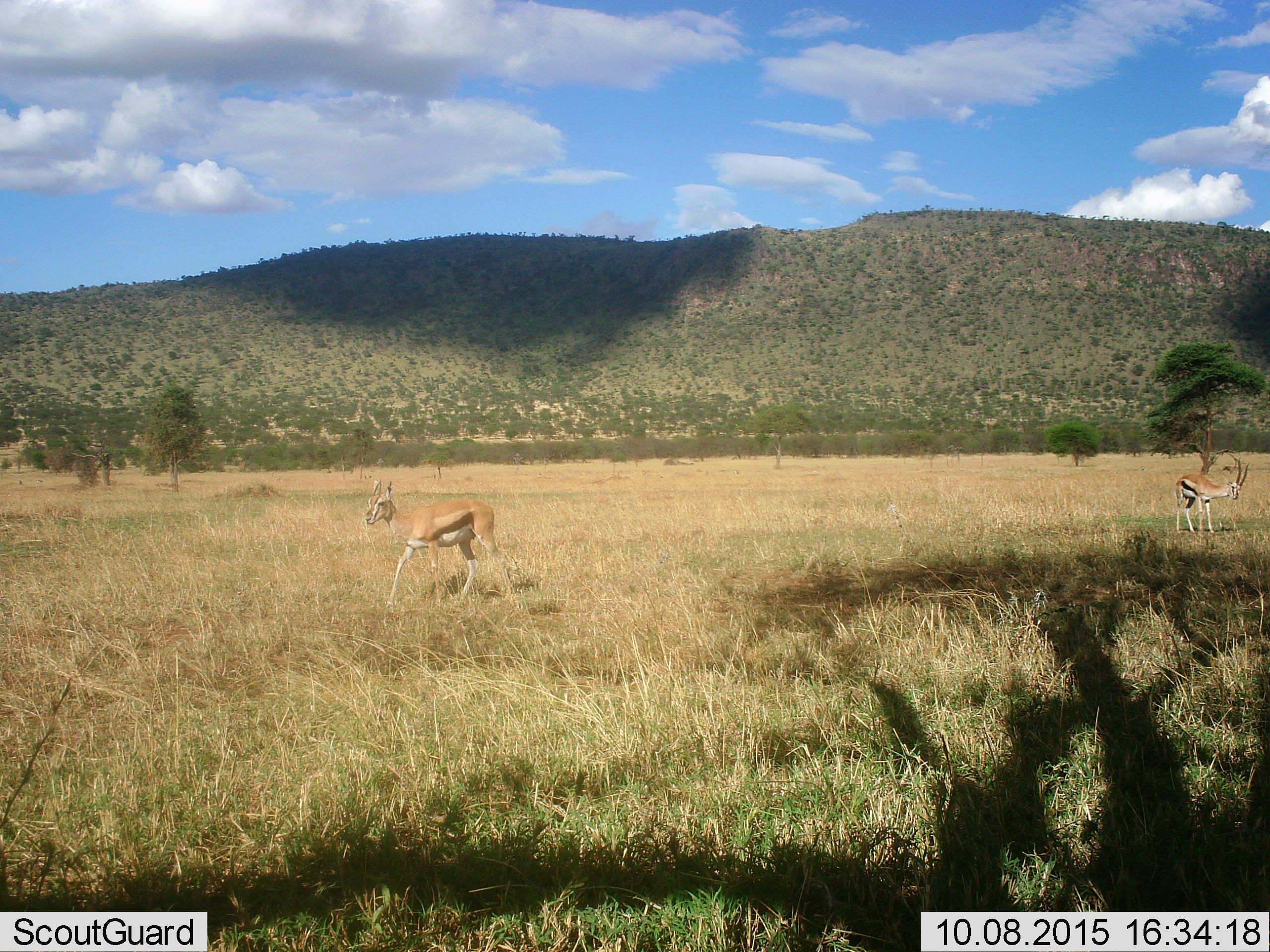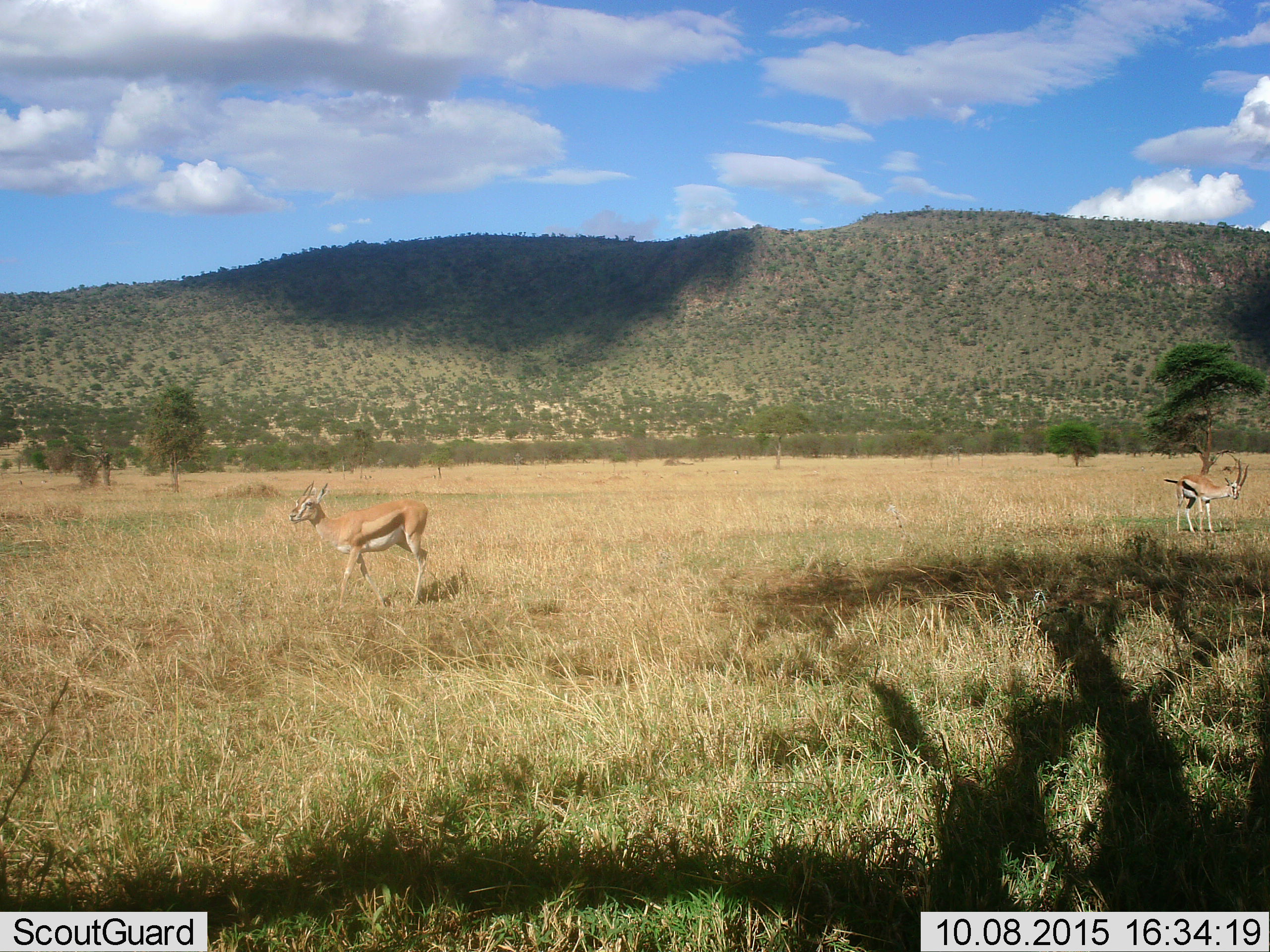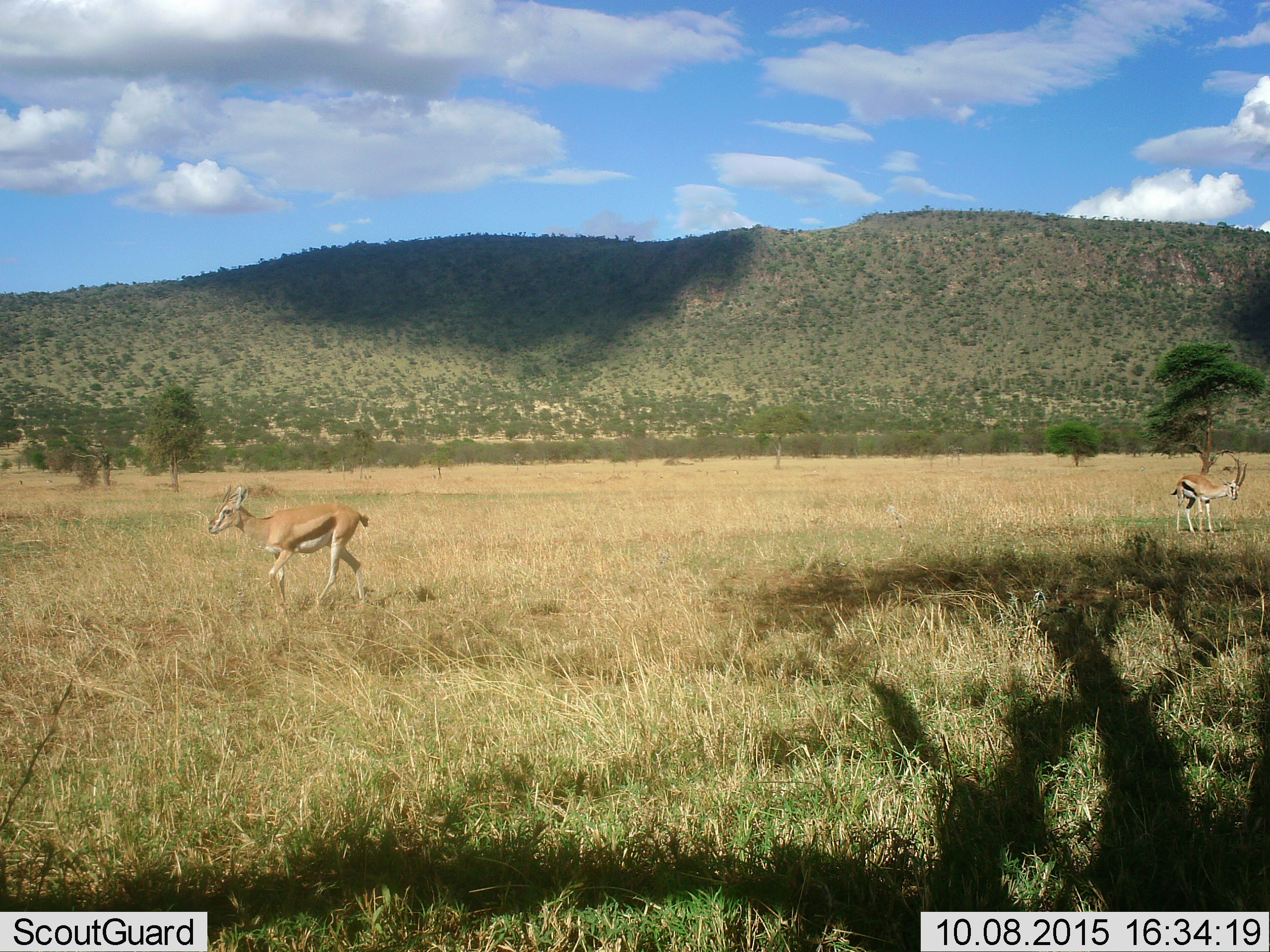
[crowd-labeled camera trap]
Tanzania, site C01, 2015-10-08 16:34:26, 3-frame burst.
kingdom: Animalia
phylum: Chordata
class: Mammalia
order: Artiodactyla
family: Bovidae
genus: Eudorcas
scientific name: Eudorcas thomsonii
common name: thomson's gazelle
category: gazellethomsons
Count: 2.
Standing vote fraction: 80%.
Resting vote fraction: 0%.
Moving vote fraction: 87%.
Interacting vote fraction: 0%.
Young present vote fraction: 0%.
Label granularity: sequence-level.